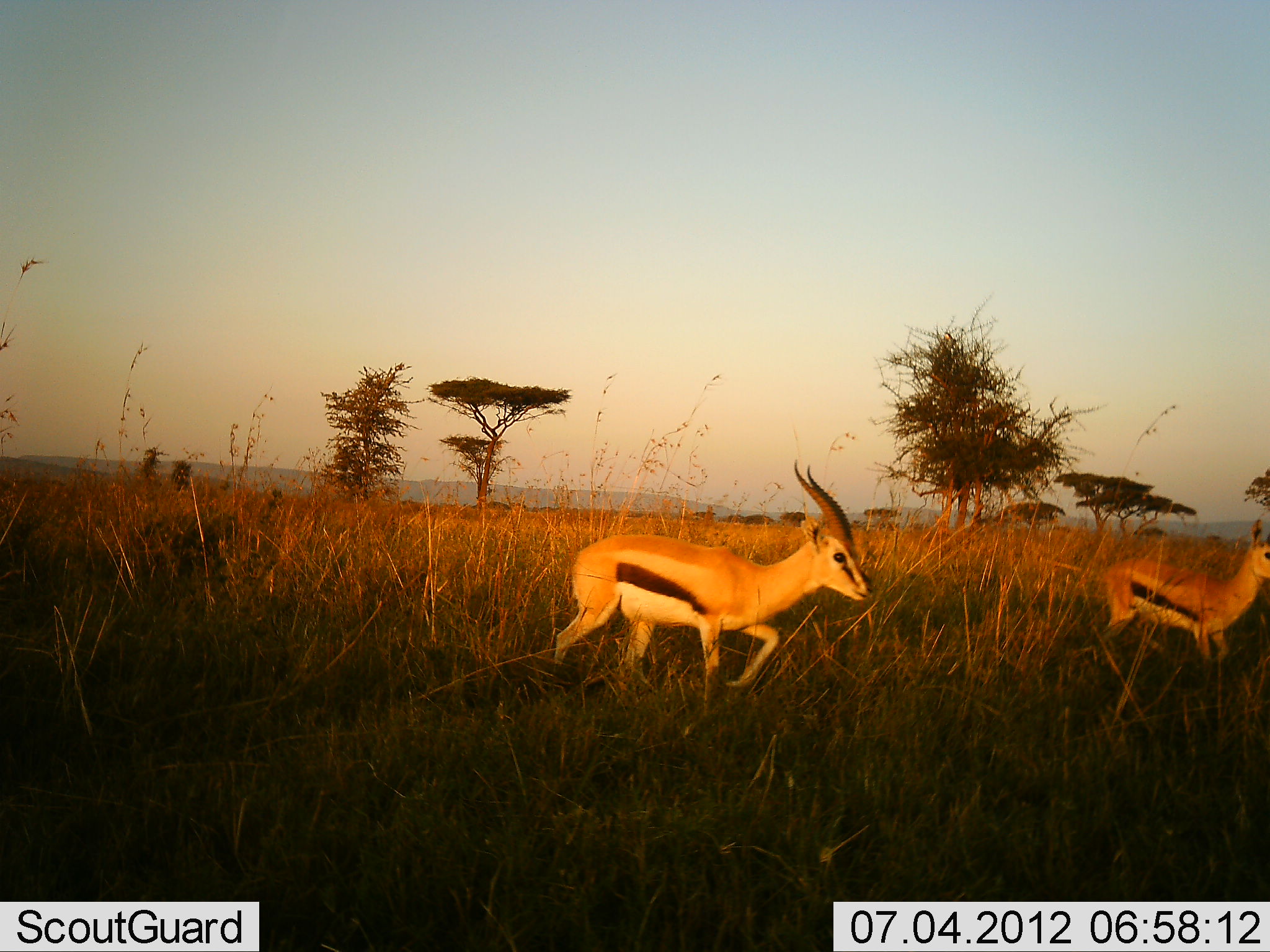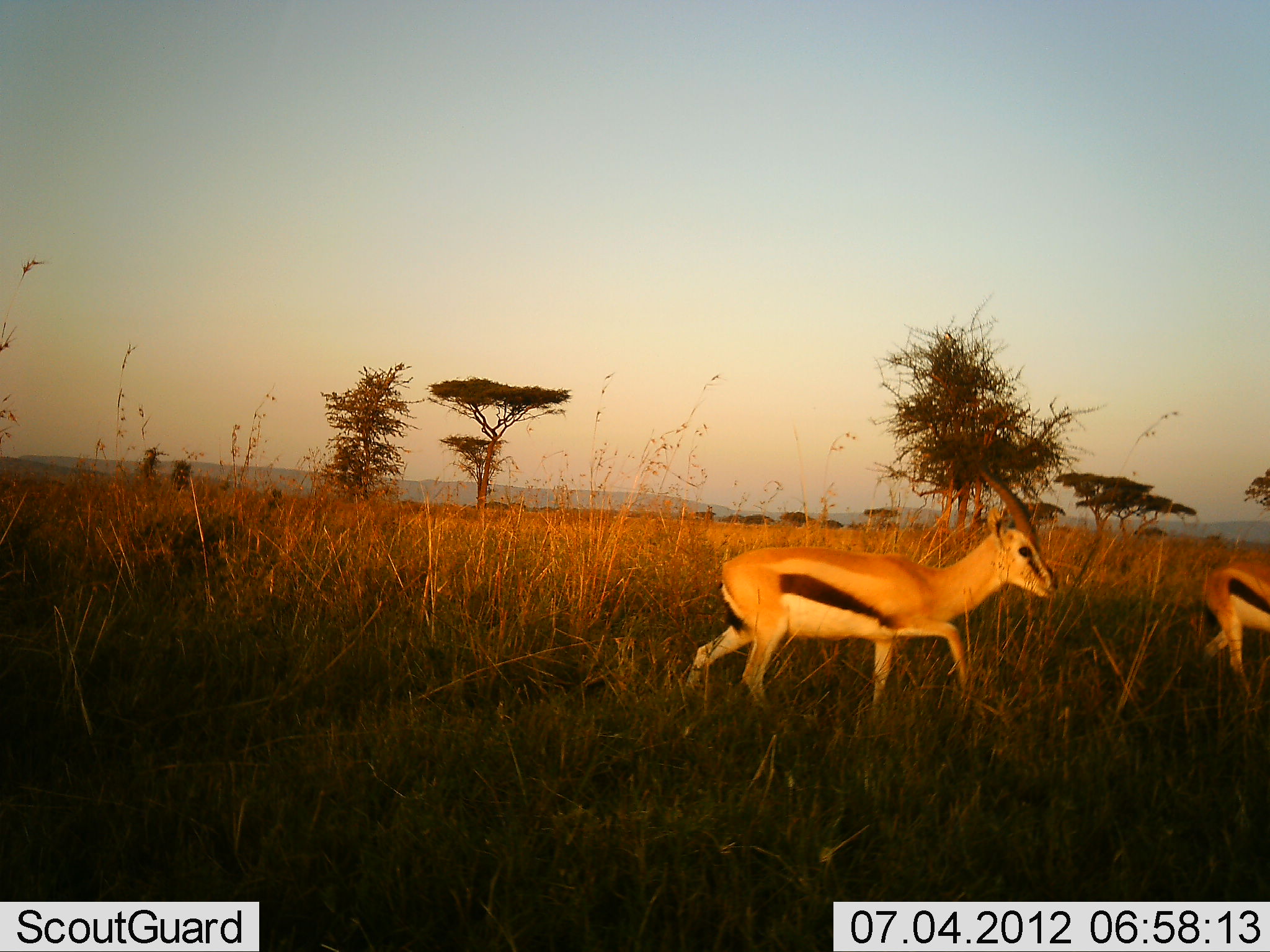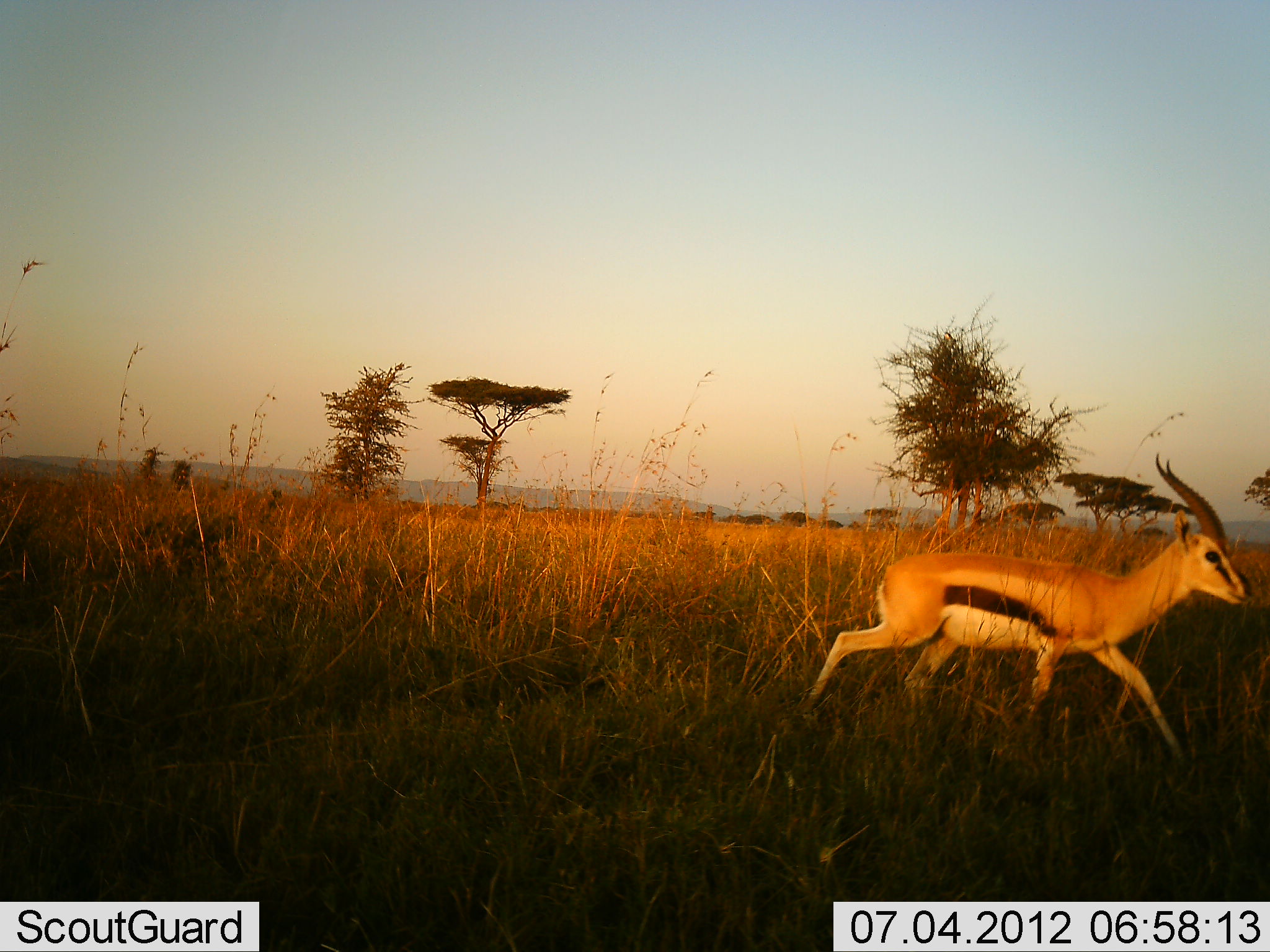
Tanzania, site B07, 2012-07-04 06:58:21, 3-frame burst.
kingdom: Animalia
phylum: Chordata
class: Mammalia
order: Artiodactyla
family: Bovidae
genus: Eudorcas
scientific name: Eudorcas thomsonii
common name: thomson's gazelle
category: gazellethomsons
Gazellethomsons (thomson's gazelle) (Eudorcas thomsonii), count 2. Behavior (volunteer vote fractions): standing 10%, resting 0%, moving 100%, interacting 0%. Young present (vote fraction): 0%. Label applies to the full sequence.